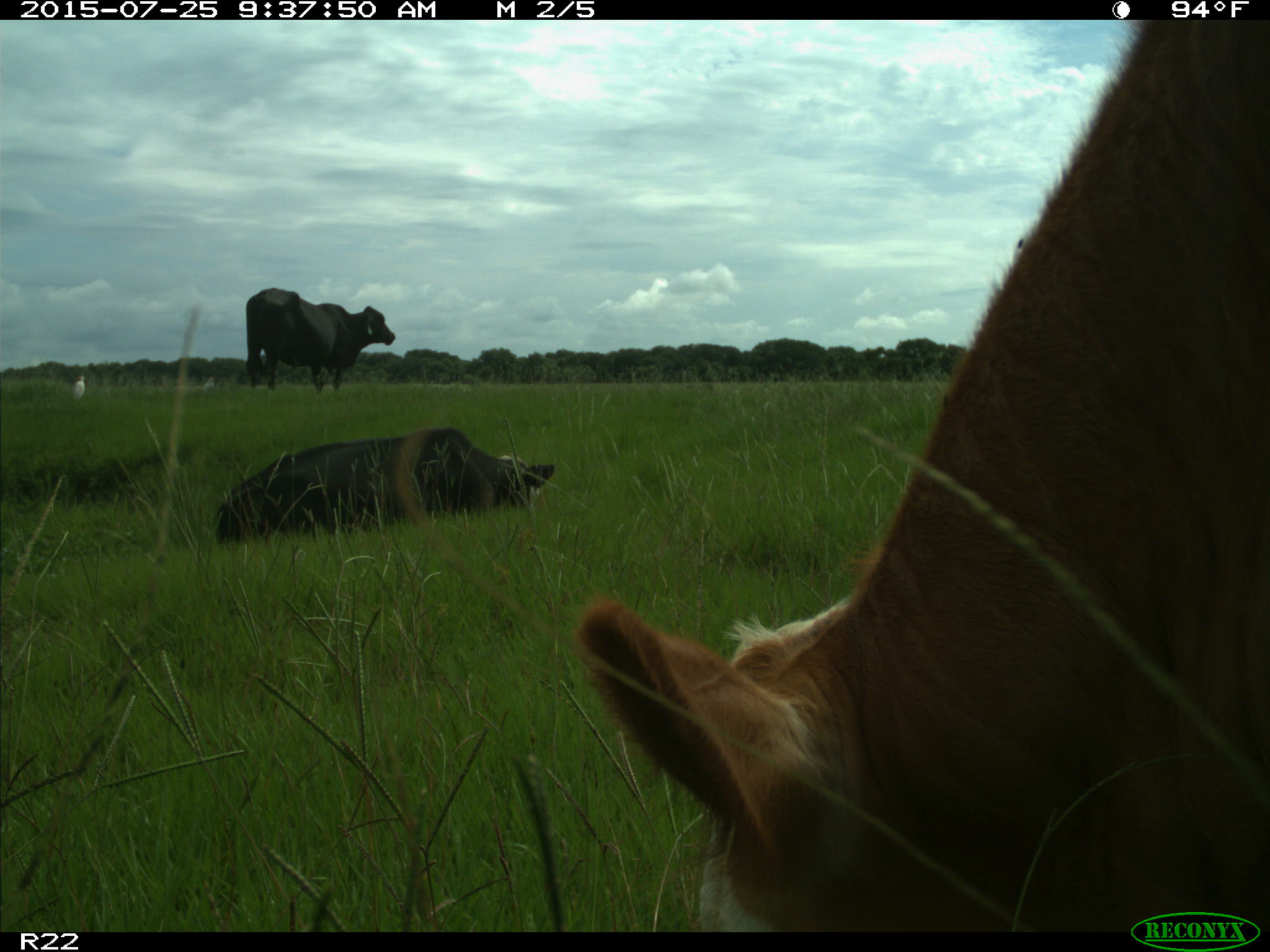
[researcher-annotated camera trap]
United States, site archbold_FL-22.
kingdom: Animalia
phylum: Chordata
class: Mammalia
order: Artiodactyla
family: Bovidae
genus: Bos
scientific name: Bos taurus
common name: domestic cow